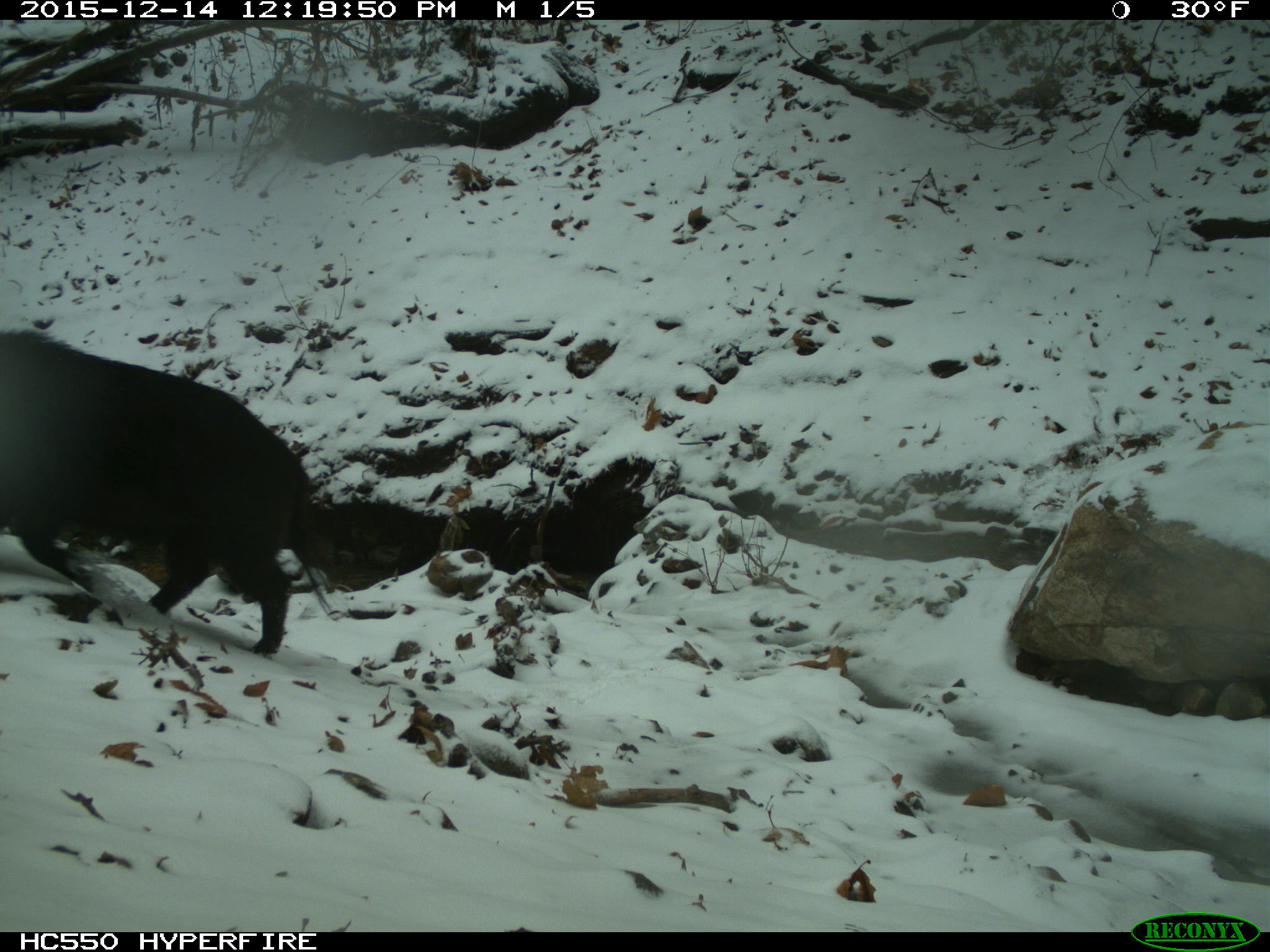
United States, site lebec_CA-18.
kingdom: Animalia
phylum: Chordata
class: Mammalia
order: Artiodactyla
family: Suidae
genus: Sus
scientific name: Sus scrofa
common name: wild boar